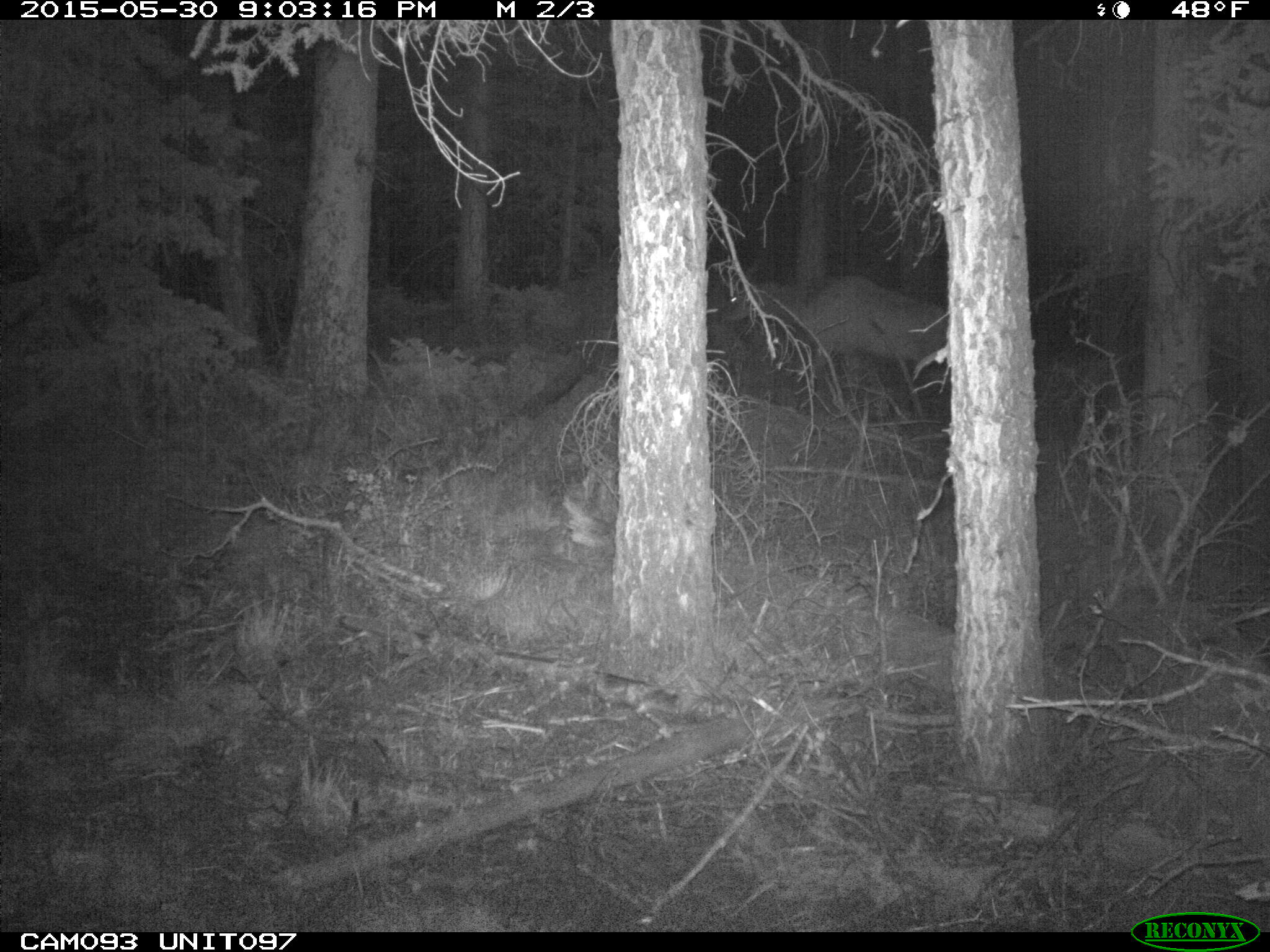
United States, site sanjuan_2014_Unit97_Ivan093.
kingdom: Animalia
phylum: Chordata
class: Mammalia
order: Artiodactyla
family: Cervidae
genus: Cervus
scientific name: Cervus elaphus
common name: red deer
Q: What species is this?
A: Cervus elaphus (red deer).